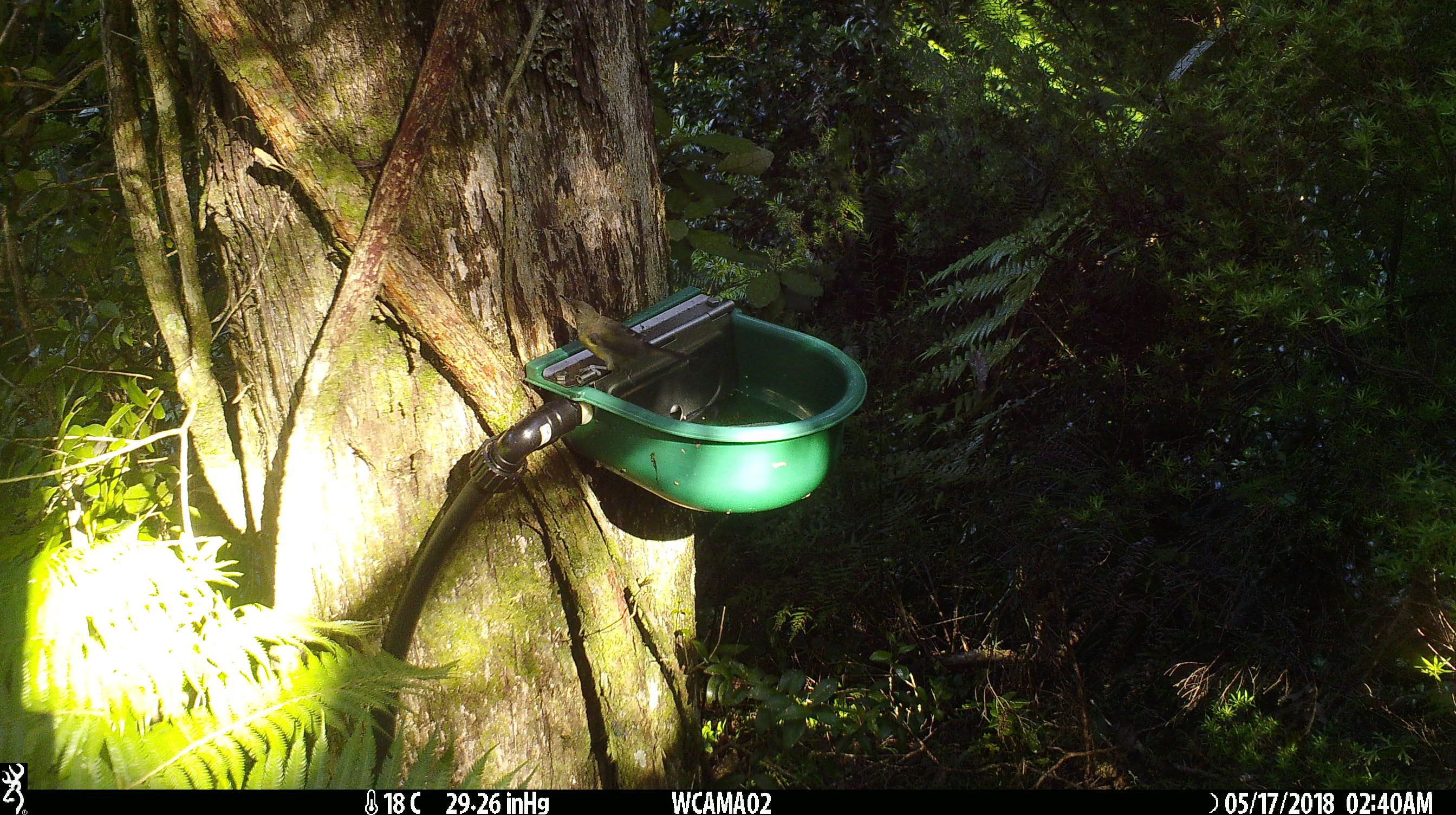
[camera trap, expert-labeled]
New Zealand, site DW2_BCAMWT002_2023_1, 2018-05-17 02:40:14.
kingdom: Animalia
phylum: Chordata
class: Aves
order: Passeriformes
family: Meliphagidae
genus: Anthornis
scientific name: Anthornis melanura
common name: new zealand bellbird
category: bellbird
Bellbird (new zealand bellbird) (Anthornis melanura).